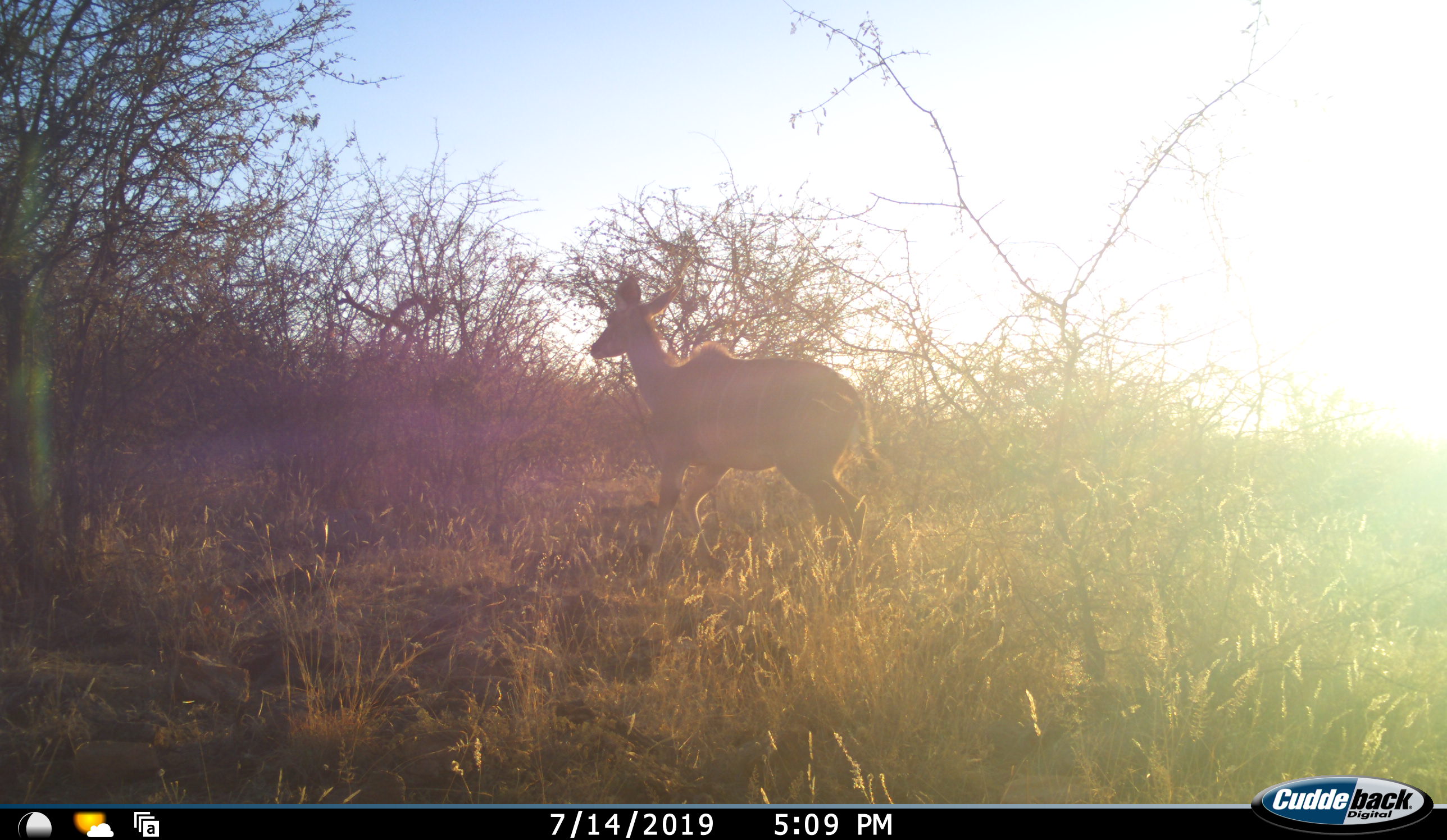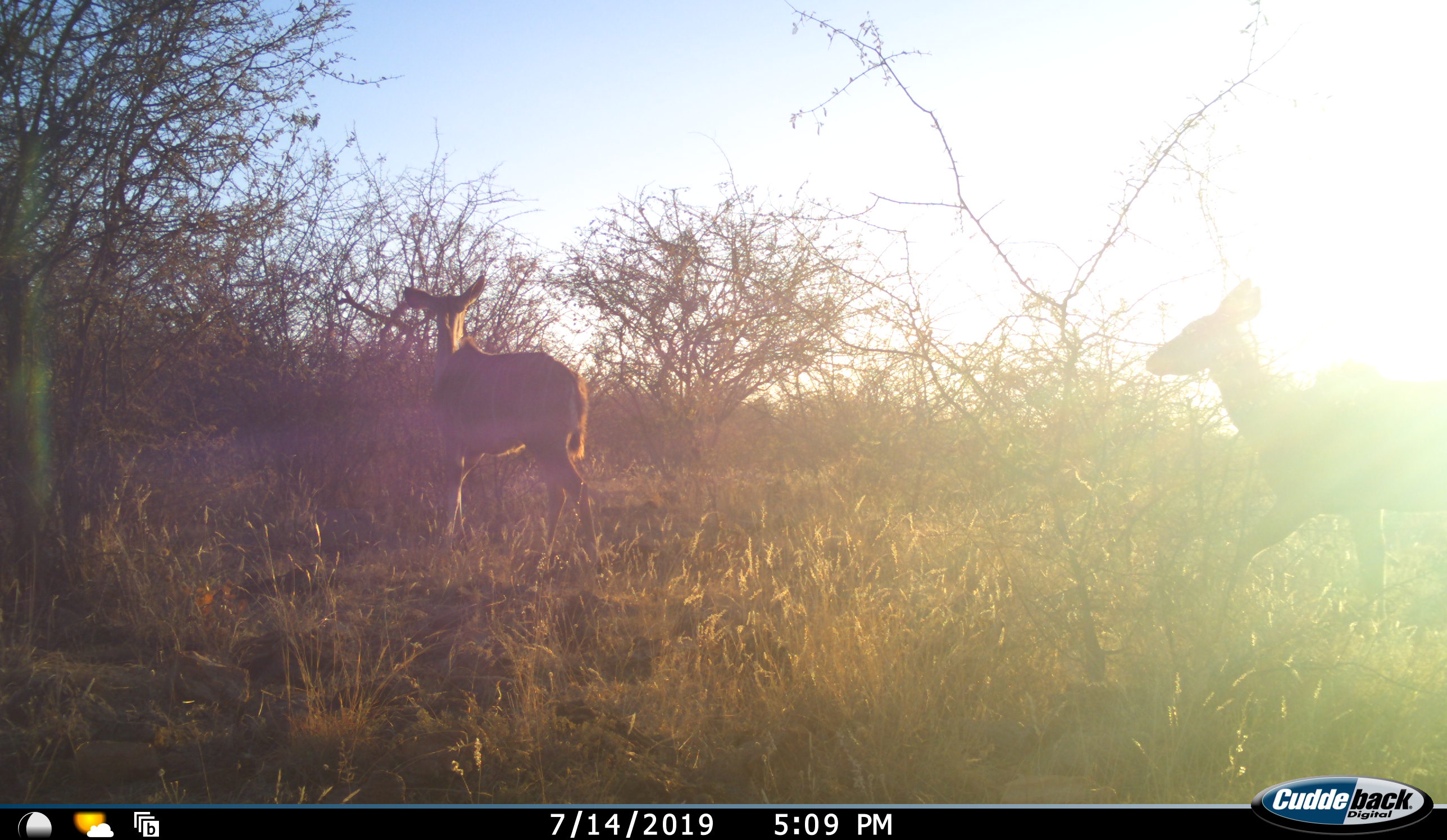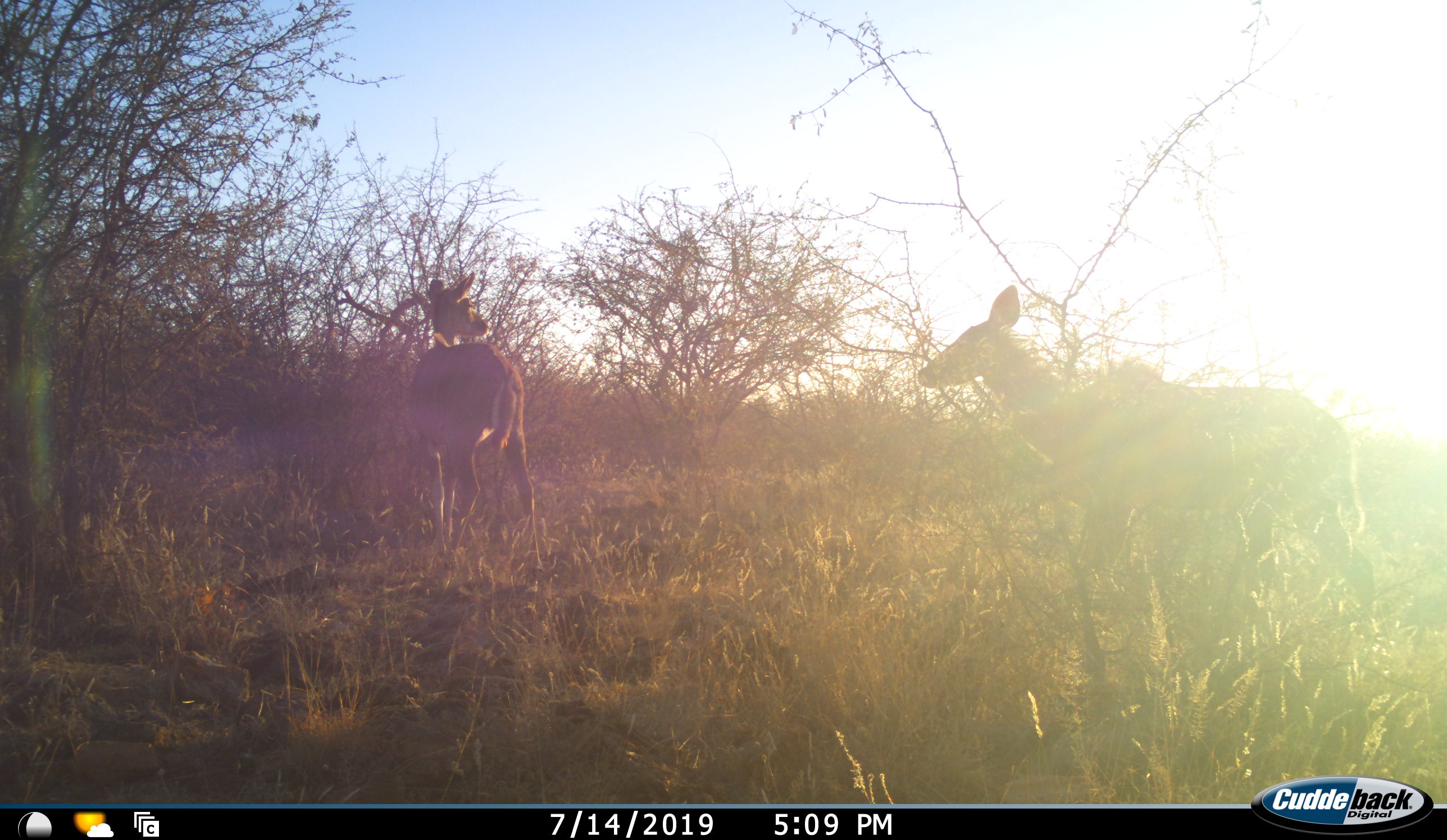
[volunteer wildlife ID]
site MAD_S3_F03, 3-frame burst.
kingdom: Animalia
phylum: Chordata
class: Mammalia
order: Artiodactyla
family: Bovidae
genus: Aepyceros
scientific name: Aepyceros melampus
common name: impala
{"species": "impala (Aepyceros melampus)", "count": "2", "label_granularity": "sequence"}